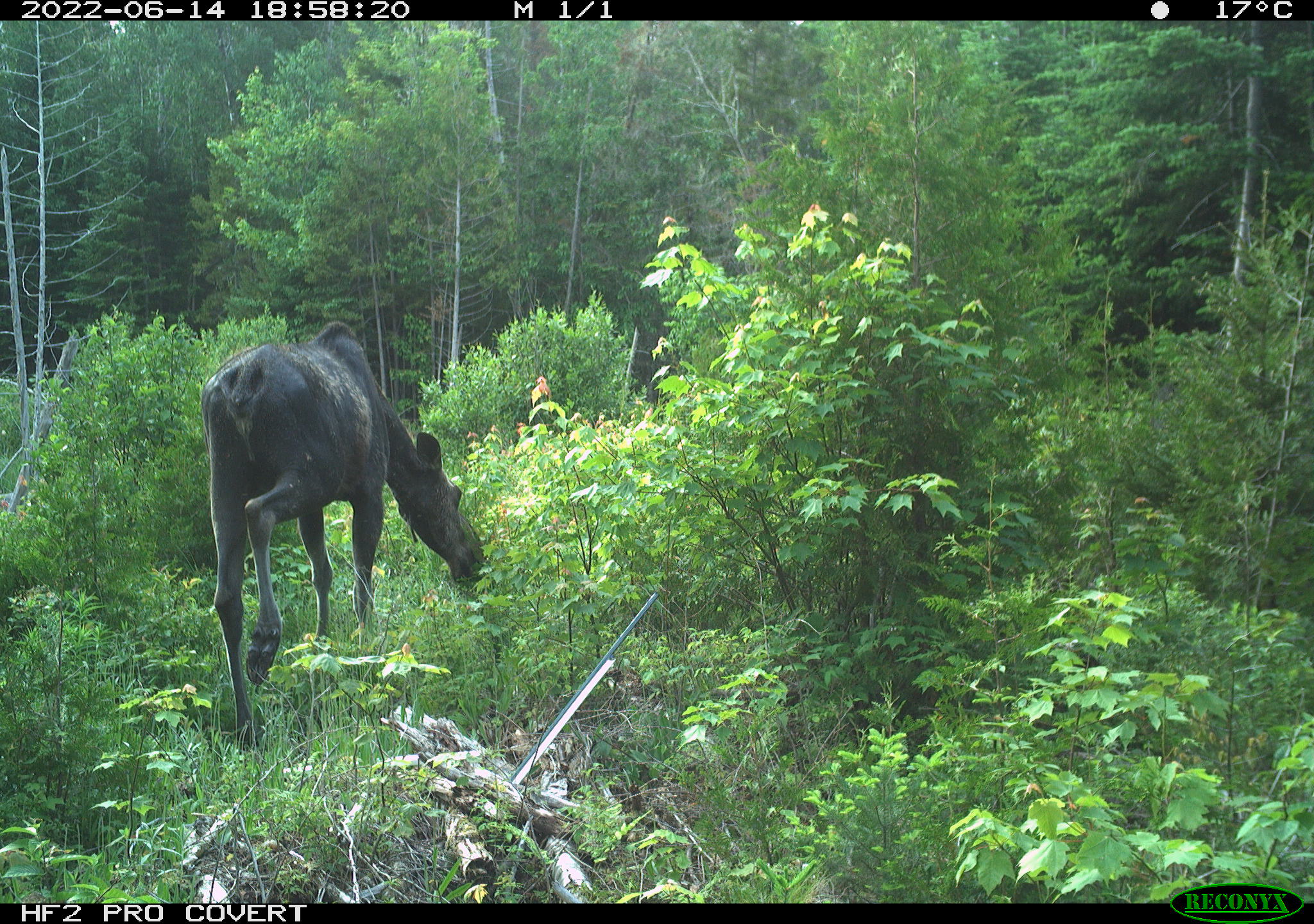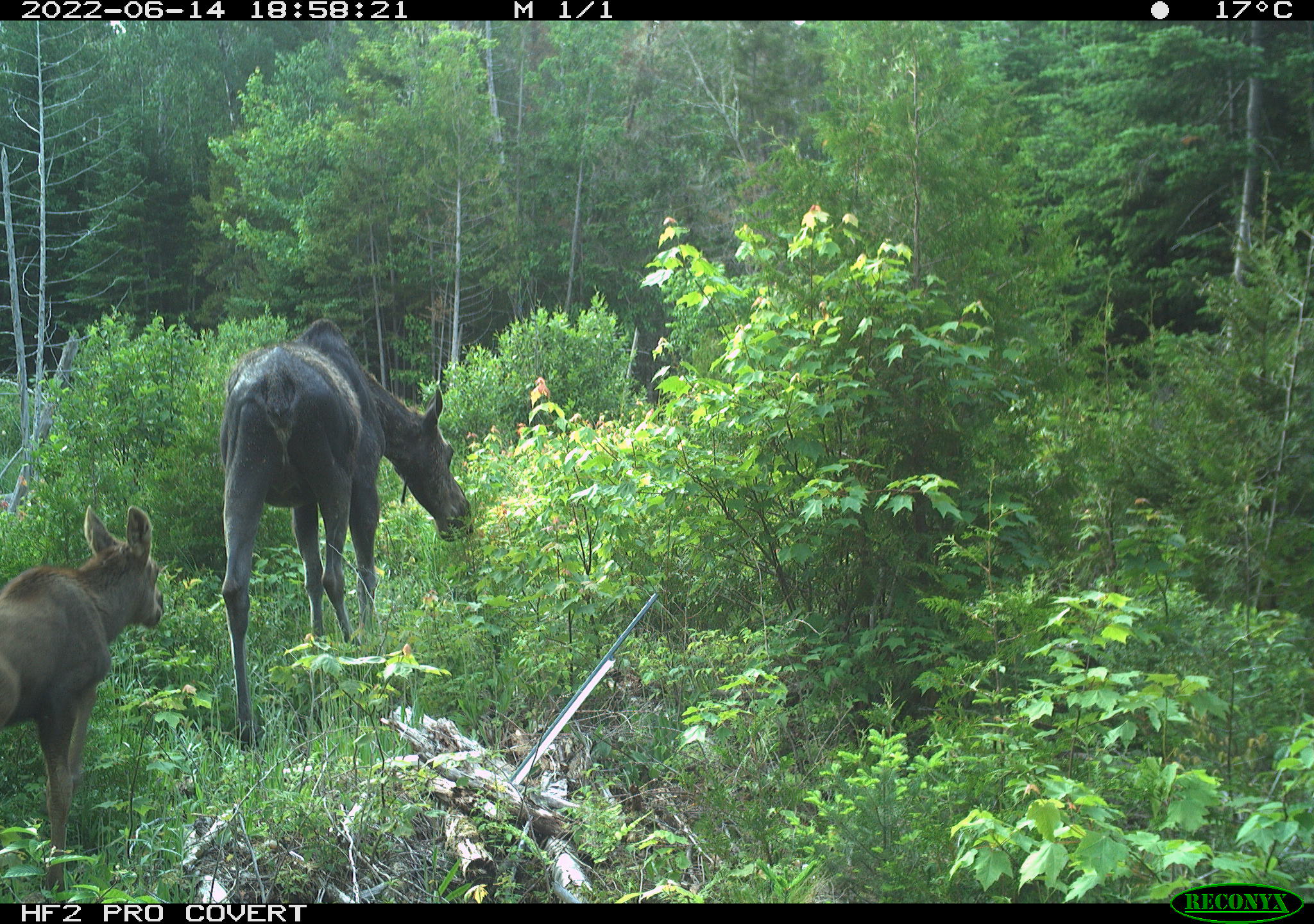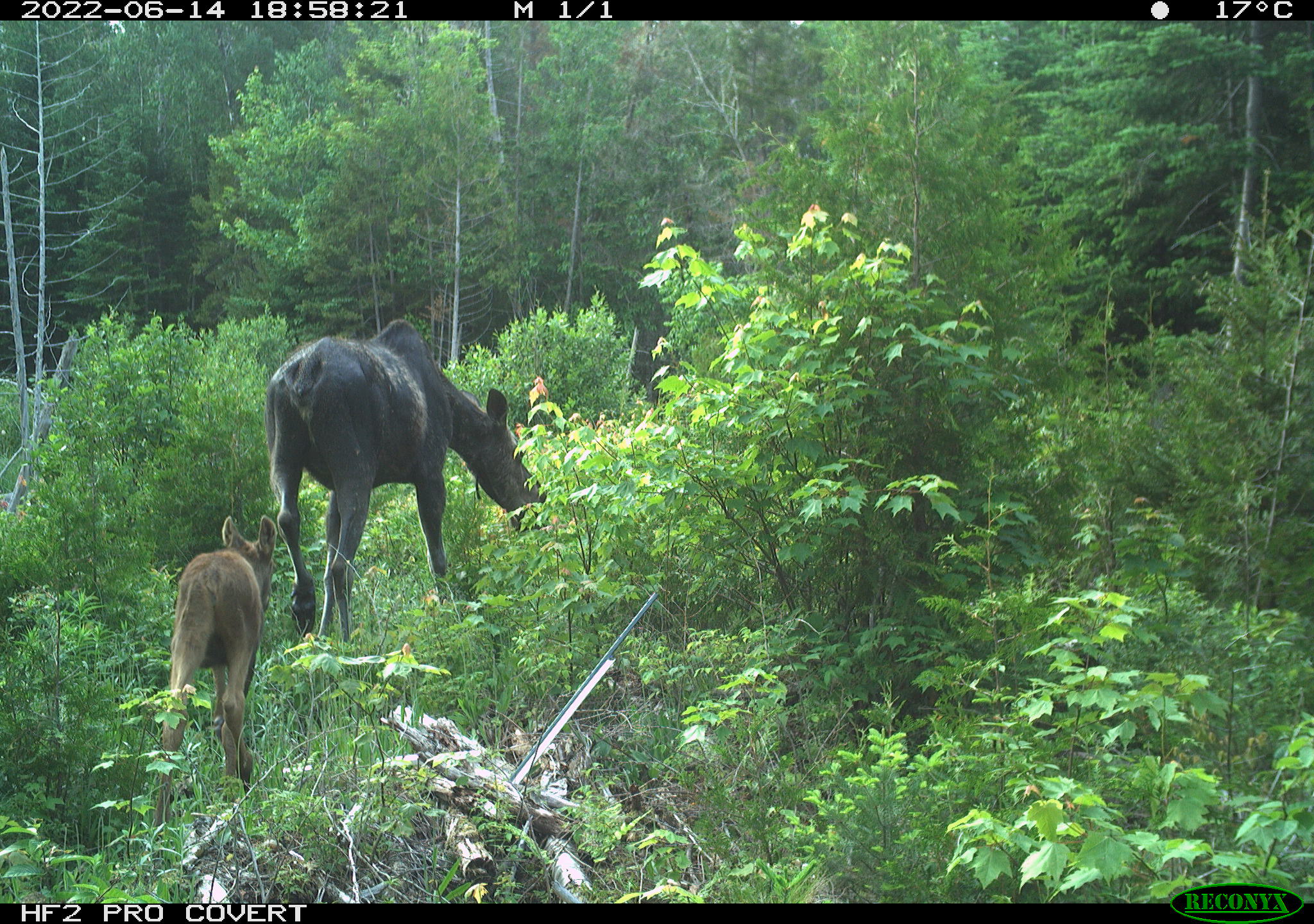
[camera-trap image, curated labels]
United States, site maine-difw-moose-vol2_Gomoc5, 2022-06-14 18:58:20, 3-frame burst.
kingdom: Animalia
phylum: Chordata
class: Mammalia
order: Artiodactyla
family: Cervidae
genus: Alces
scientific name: Alces alces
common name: moose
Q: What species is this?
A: Moose (Alces alces).